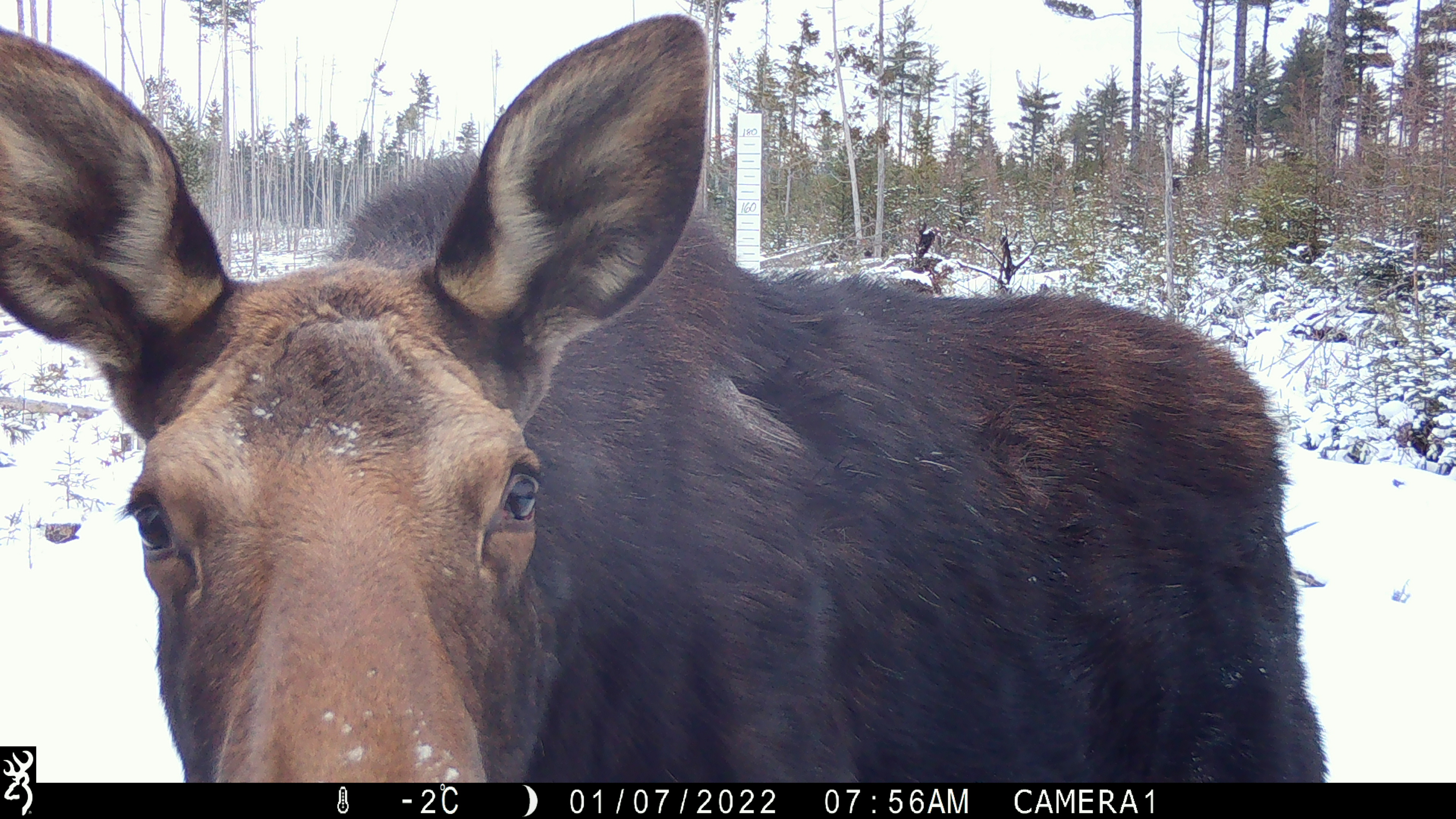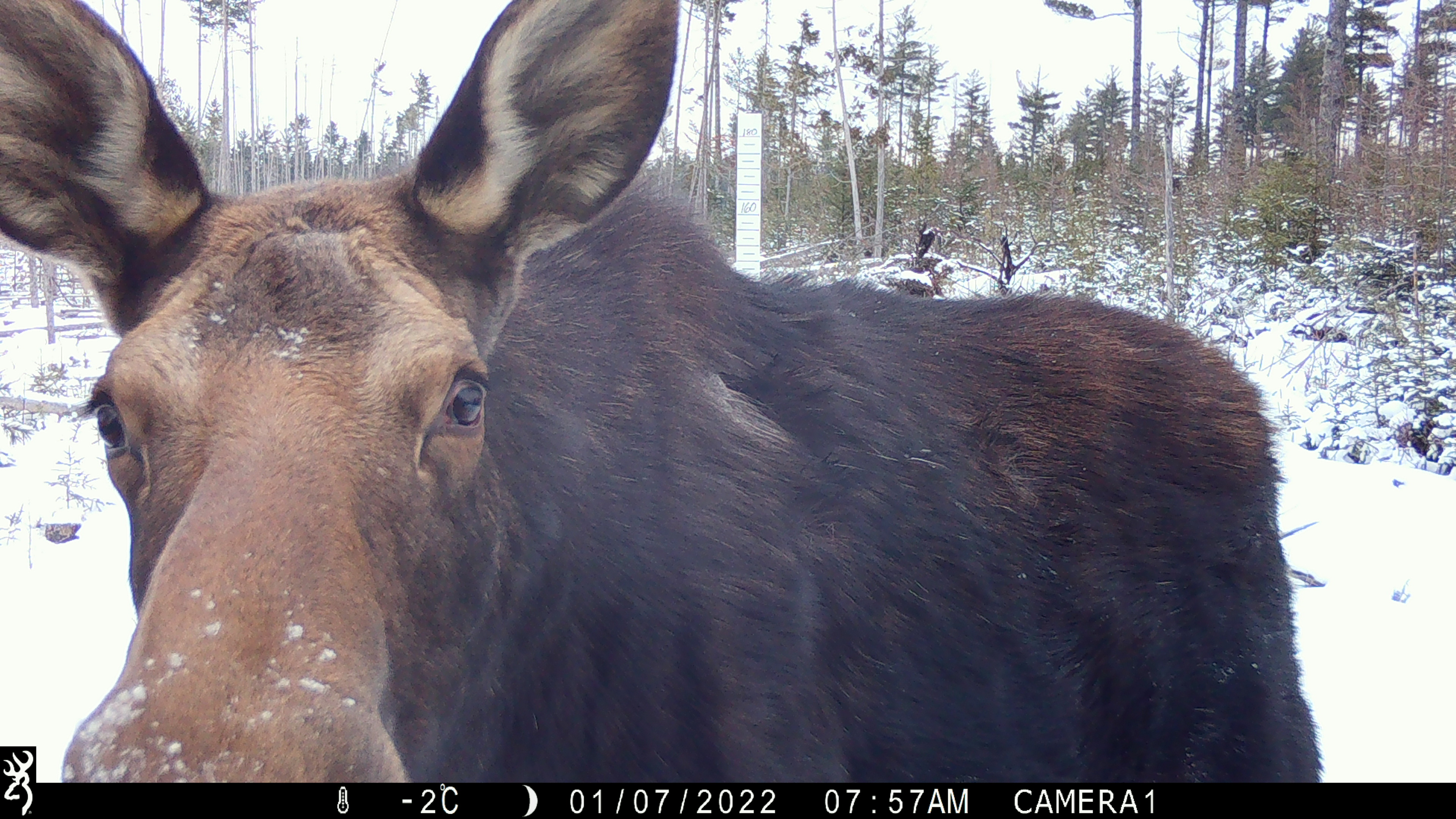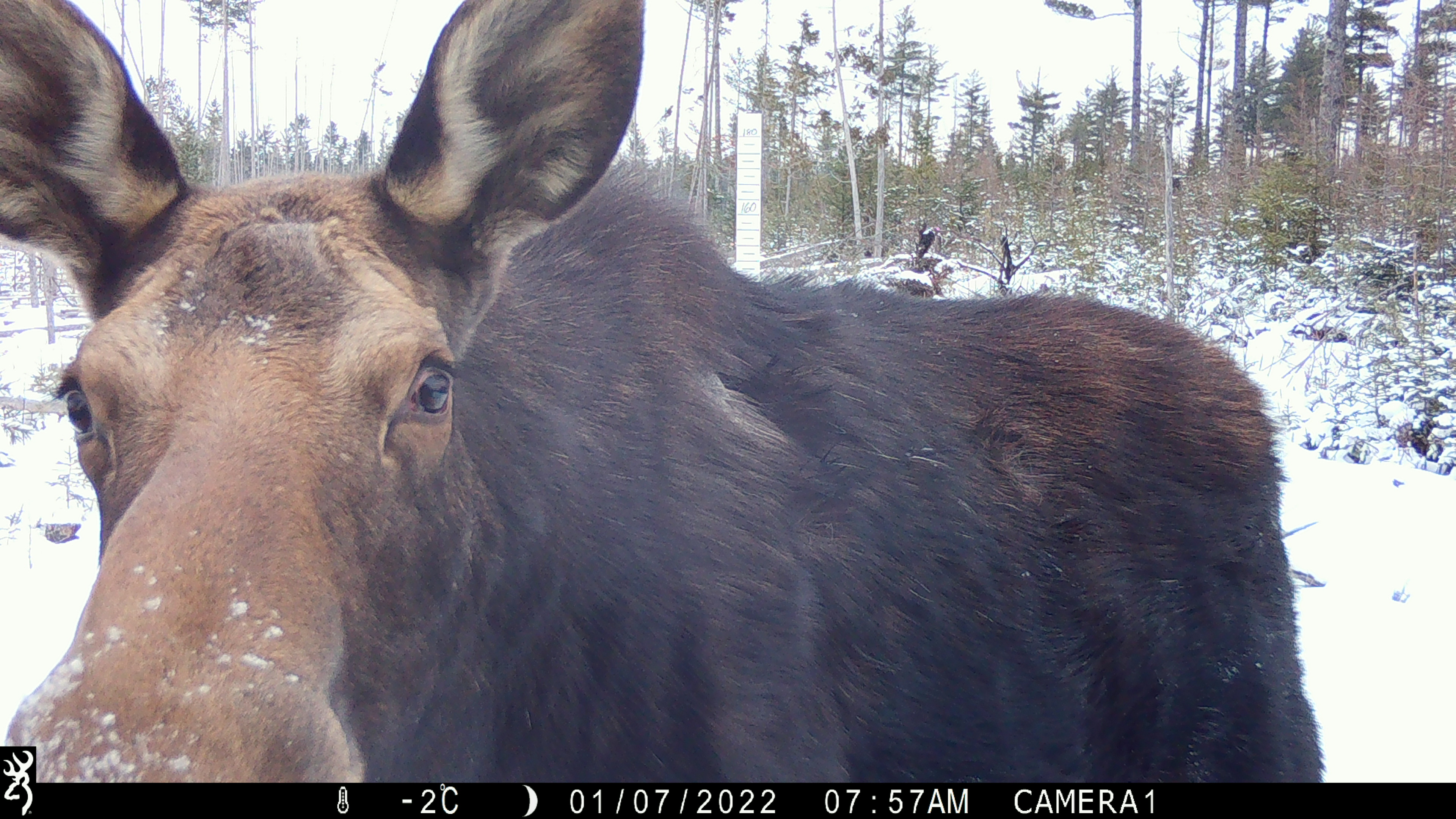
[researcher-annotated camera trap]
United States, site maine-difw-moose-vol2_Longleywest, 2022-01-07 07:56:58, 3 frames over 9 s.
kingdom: Animalia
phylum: Chordata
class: Mammalia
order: Artiodactyla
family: Cervidae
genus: Alces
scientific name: Alces alces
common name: moose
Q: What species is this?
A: Moose (Alces alces).